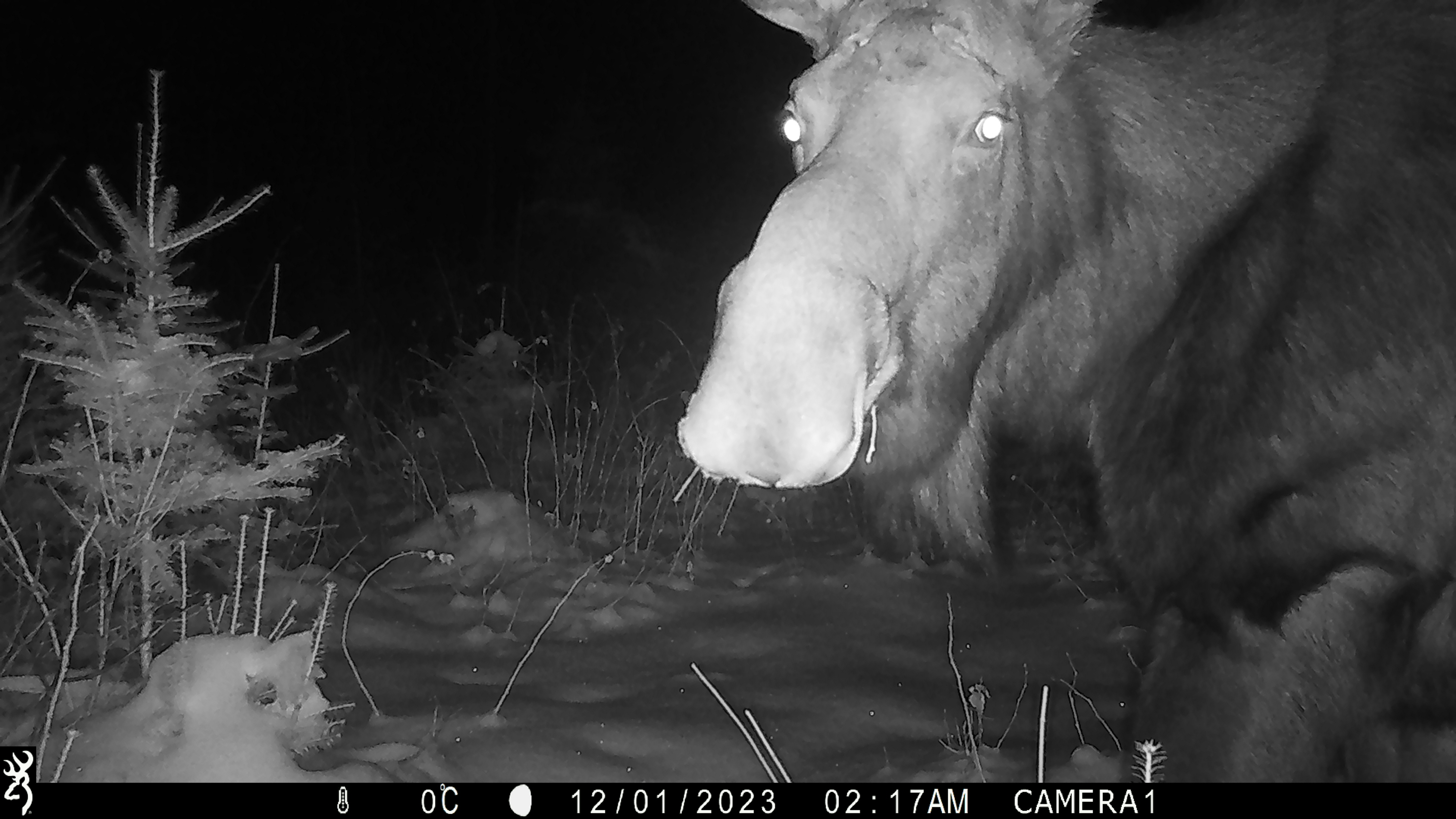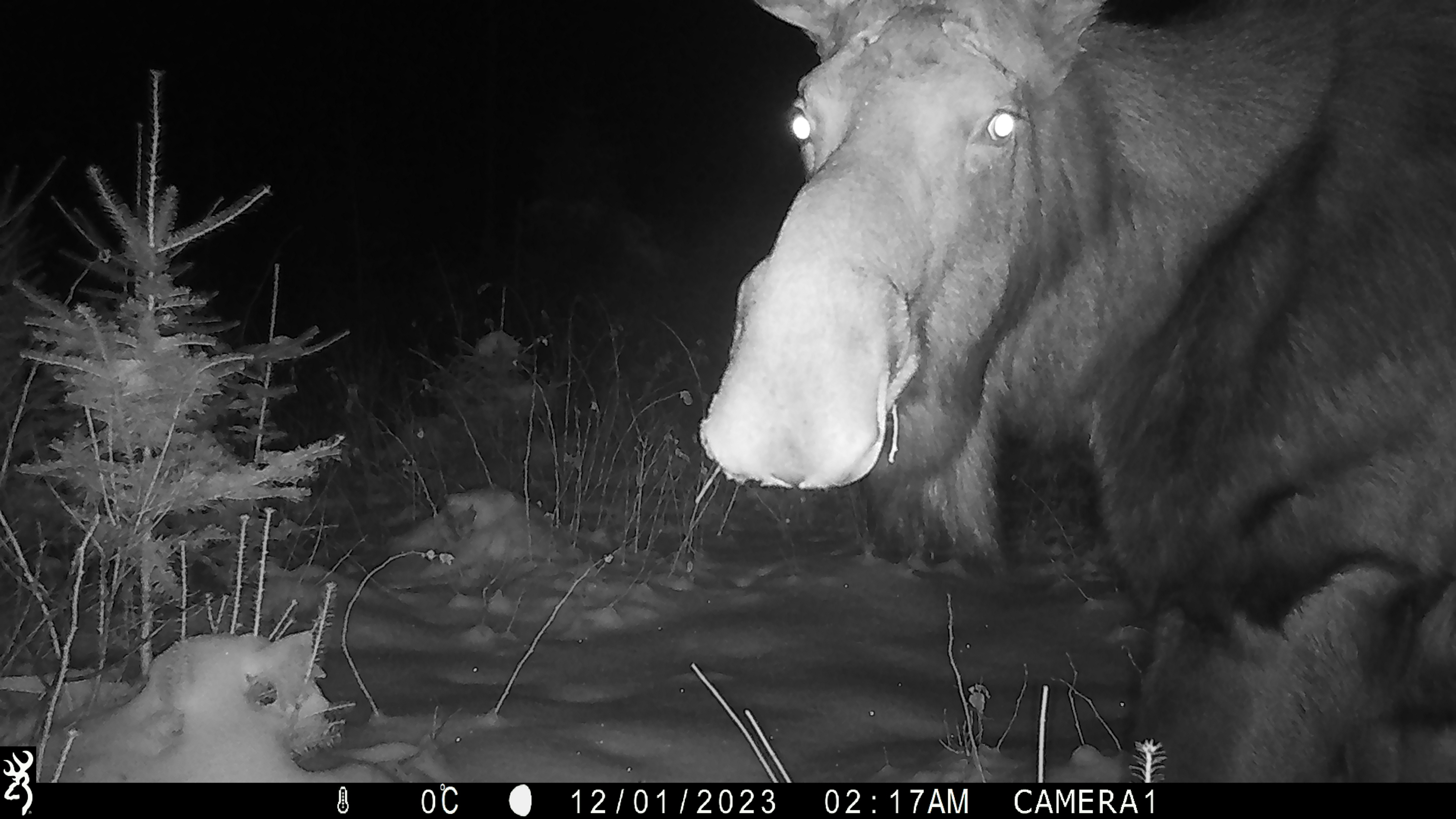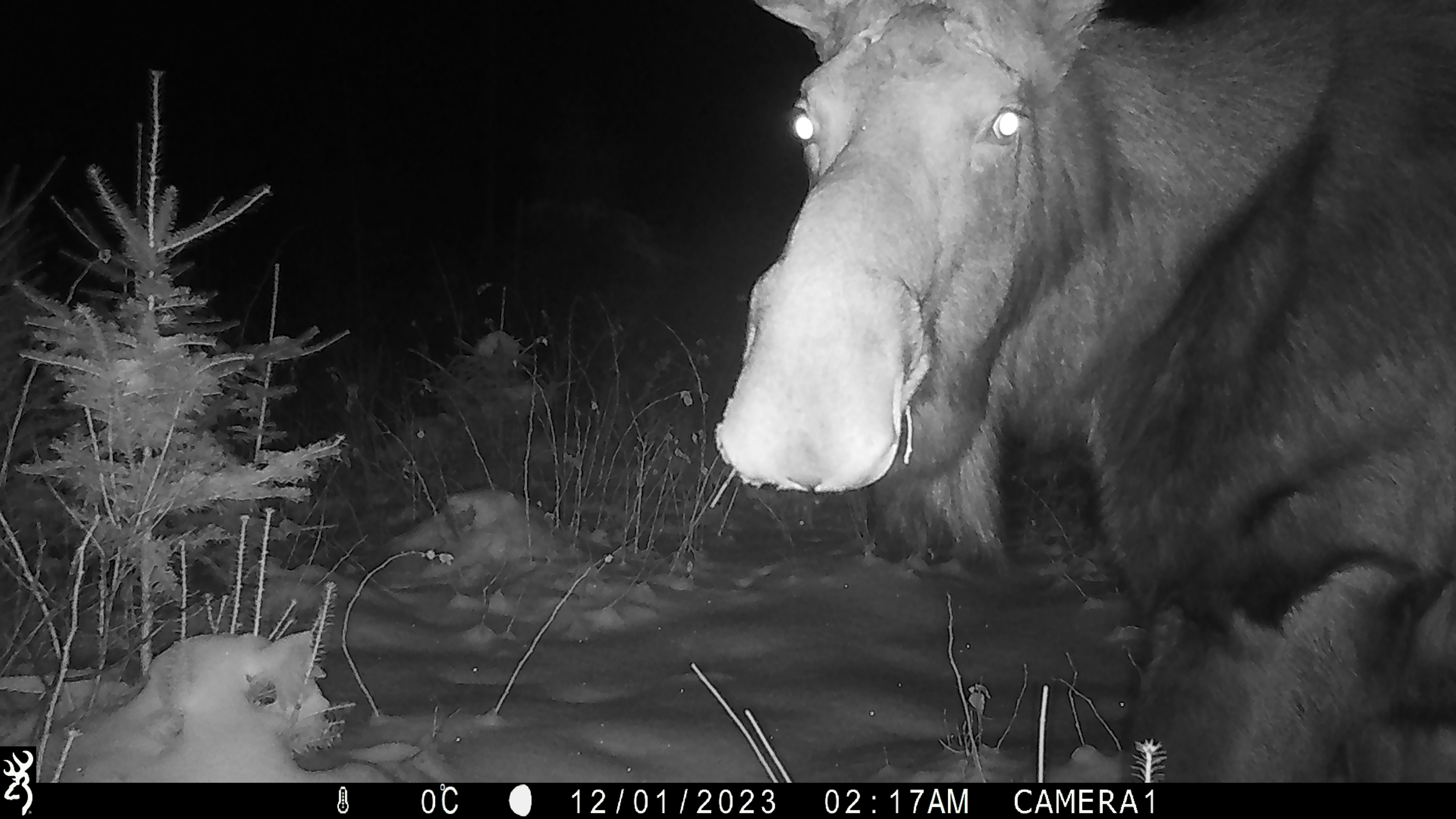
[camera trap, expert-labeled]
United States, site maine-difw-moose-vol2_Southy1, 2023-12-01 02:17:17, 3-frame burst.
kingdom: Animalia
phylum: Chordata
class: Mammalia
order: Artiodactyla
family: Cervidae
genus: Alces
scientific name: Alces alces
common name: moose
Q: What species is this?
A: Moose (Alces alces).